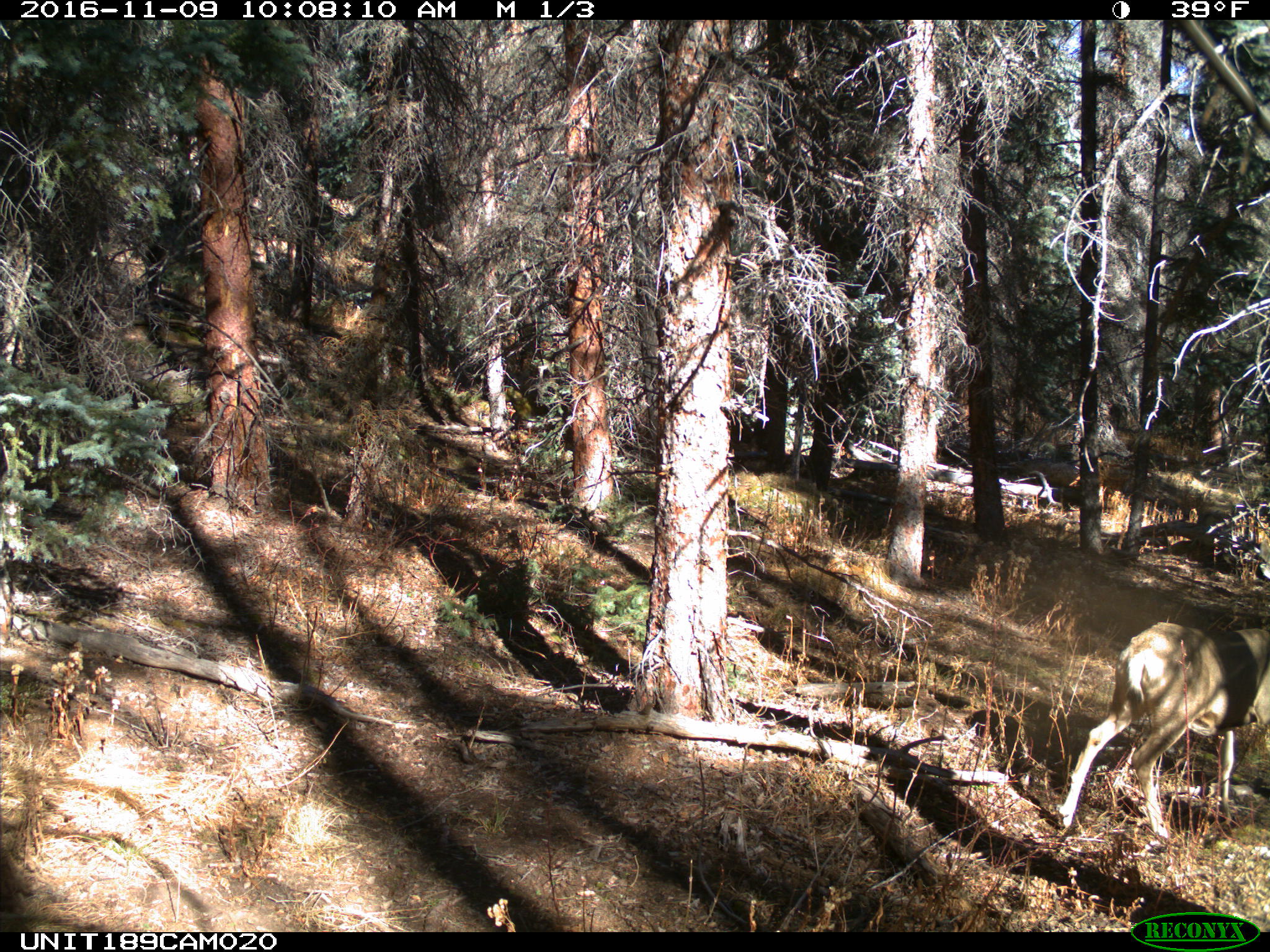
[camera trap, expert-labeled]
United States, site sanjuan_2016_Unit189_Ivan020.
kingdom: Animalia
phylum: Chordata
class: Mammalia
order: Artiodactyla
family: Cervidae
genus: Odocoileus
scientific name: Odocoileus hemionus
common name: mule deer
Odocoileus hemionus (mule deer).